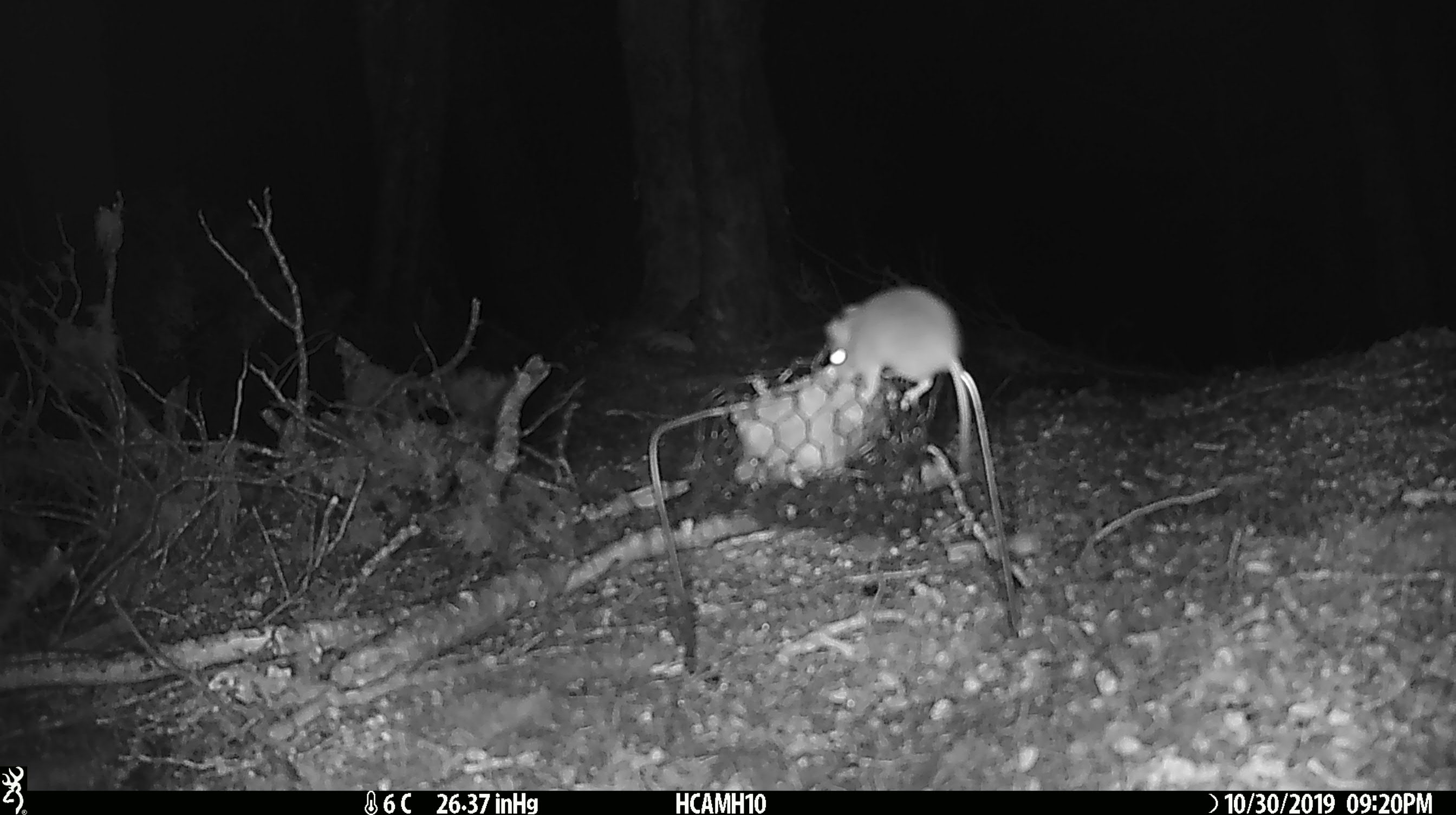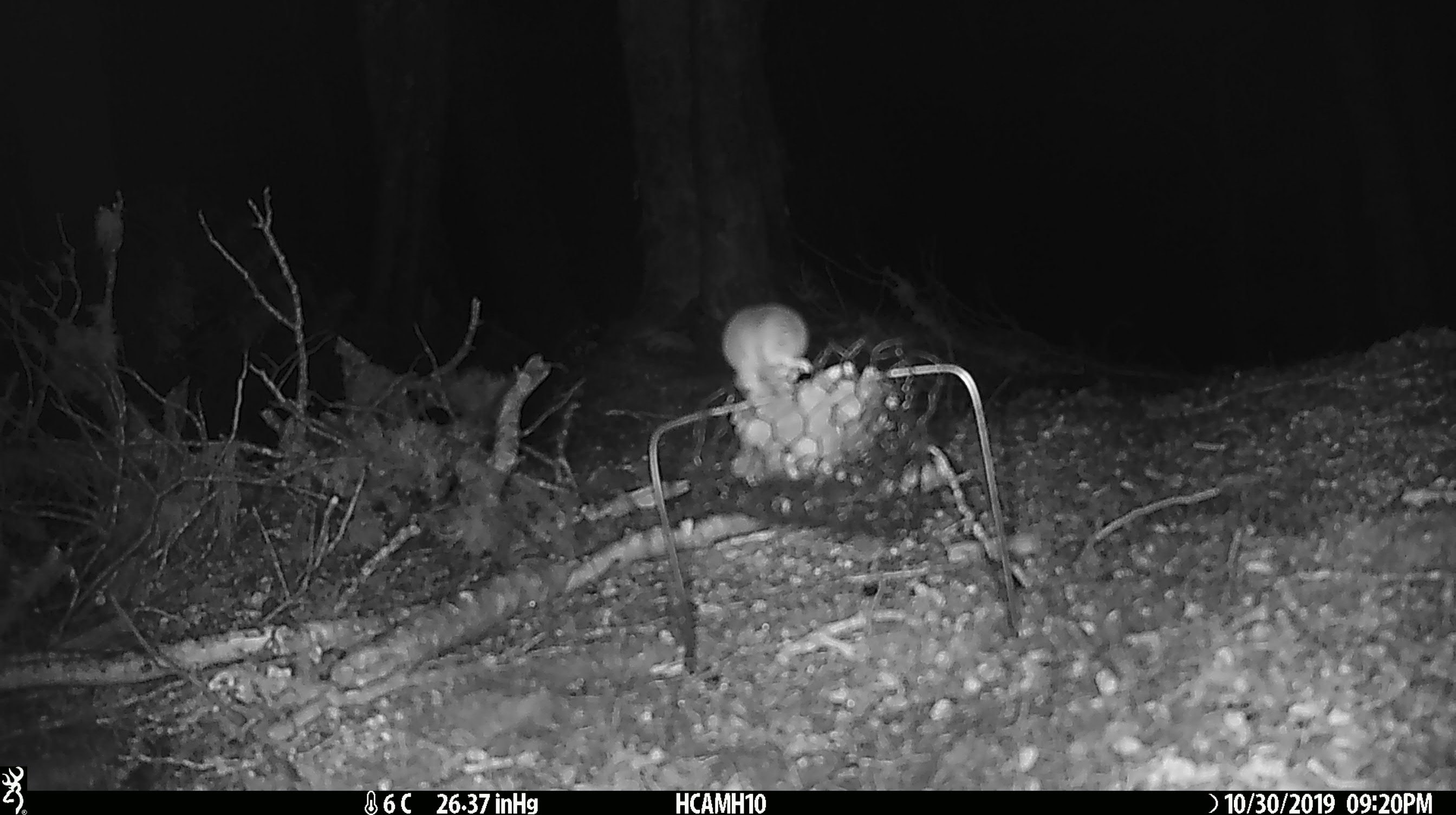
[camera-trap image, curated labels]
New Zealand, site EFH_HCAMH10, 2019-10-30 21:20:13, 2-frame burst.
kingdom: Animalia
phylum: Chordata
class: Mammalia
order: Rodentia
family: Muridae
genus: Mus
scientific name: Mus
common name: mouse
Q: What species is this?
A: Mouse (Mus).